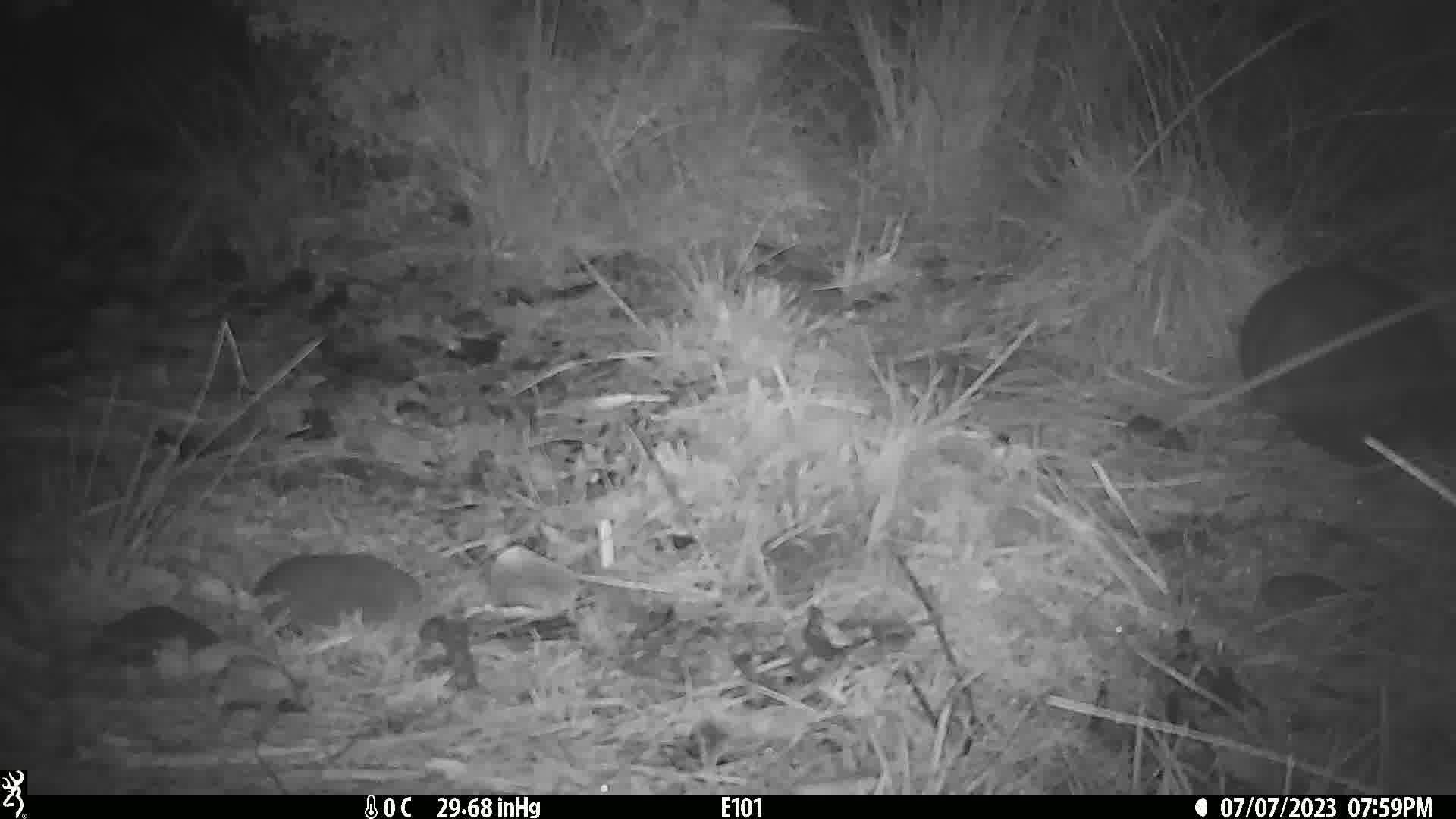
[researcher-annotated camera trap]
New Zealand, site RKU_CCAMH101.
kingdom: Animalia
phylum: Chordata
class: Mammalia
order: Diprotodontia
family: Phalangeridae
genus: Trichosurus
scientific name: Trichosurus vulpecula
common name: common brushtail possum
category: possum